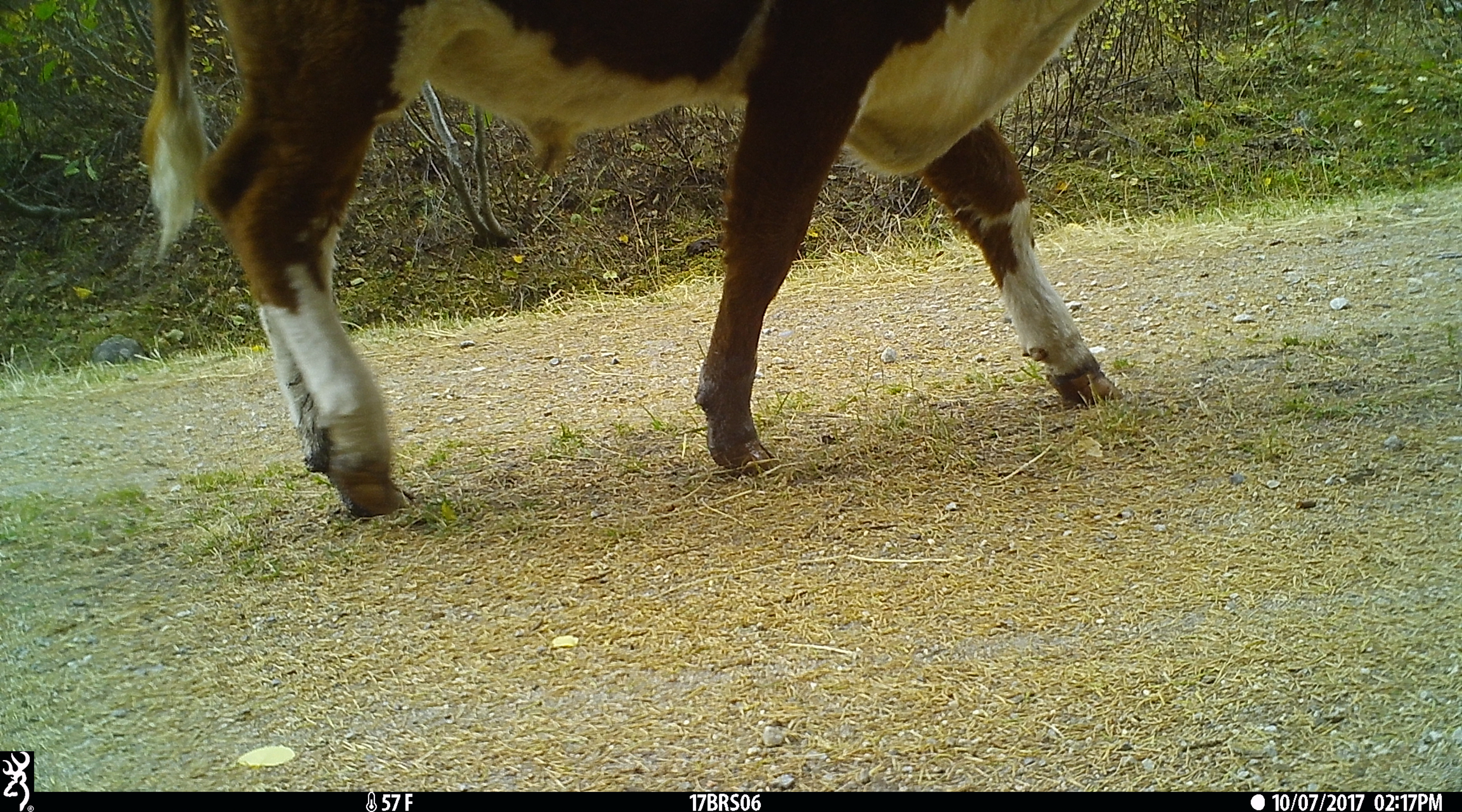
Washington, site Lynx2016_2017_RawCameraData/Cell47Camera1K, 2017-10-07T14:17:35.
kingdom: Animalia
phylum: Chordata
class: Mammalia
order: Artiodactyla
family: Bovidae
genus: Bos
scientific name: Bos taurus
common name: domestic cattle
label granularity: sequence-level